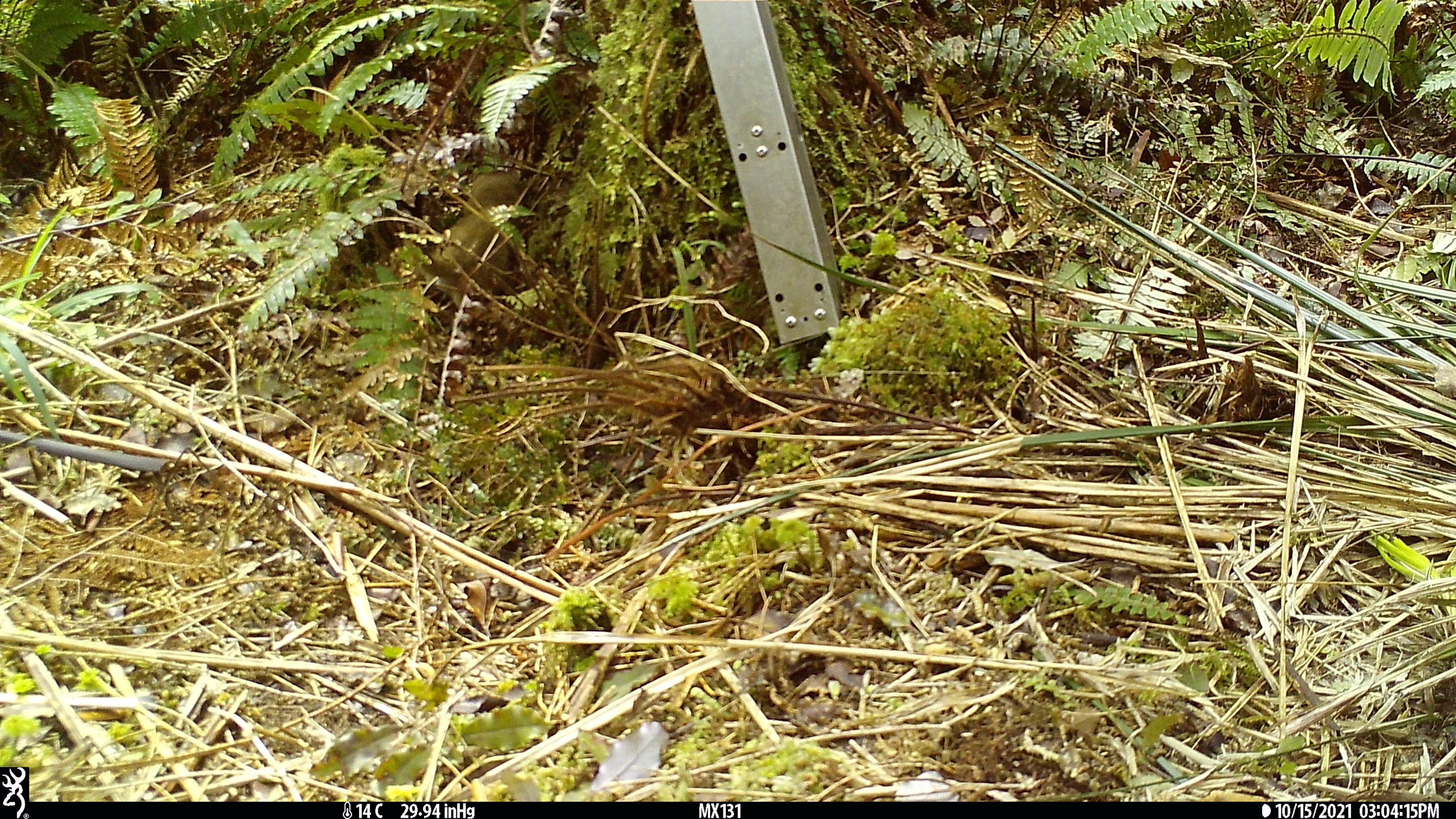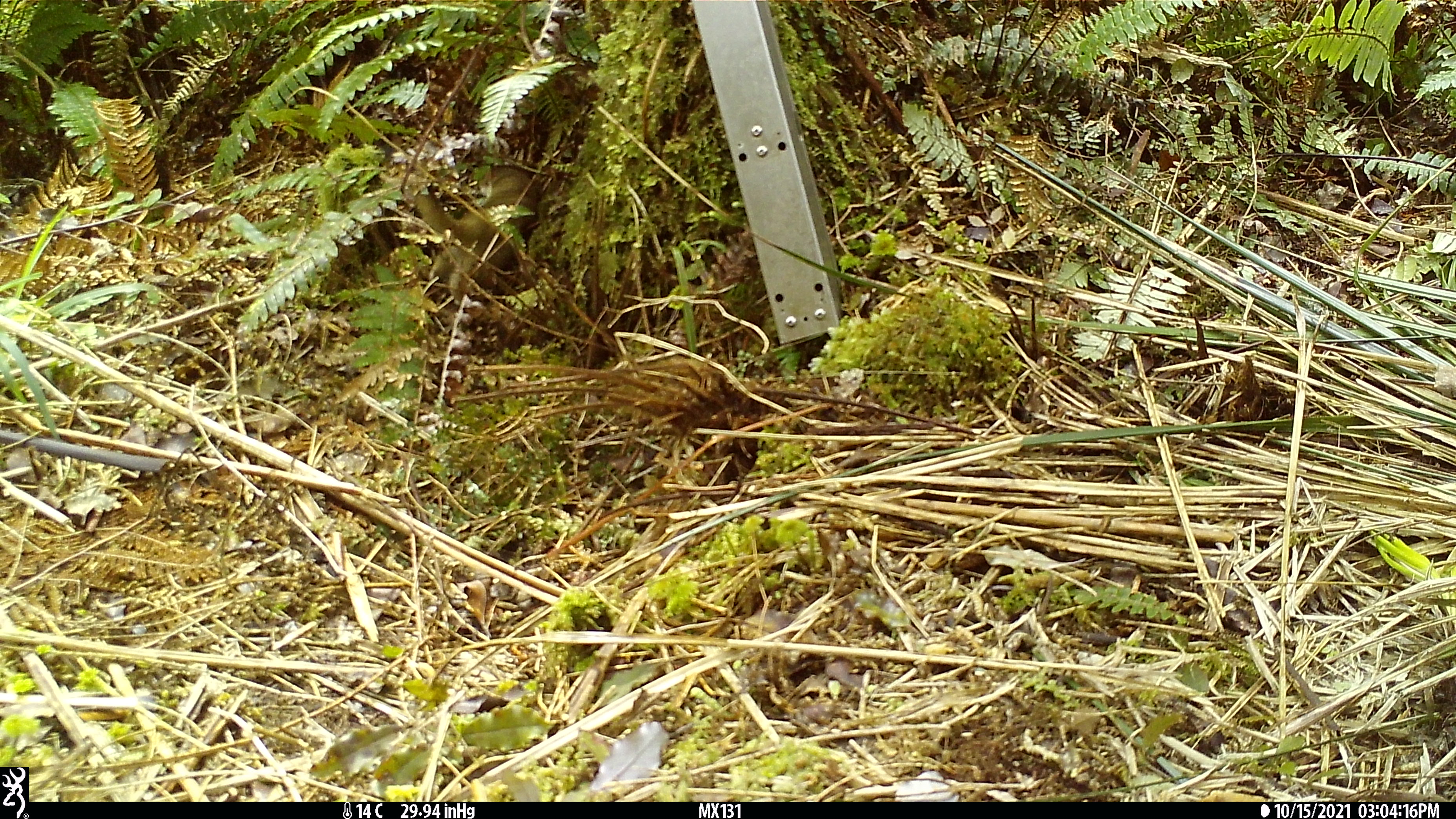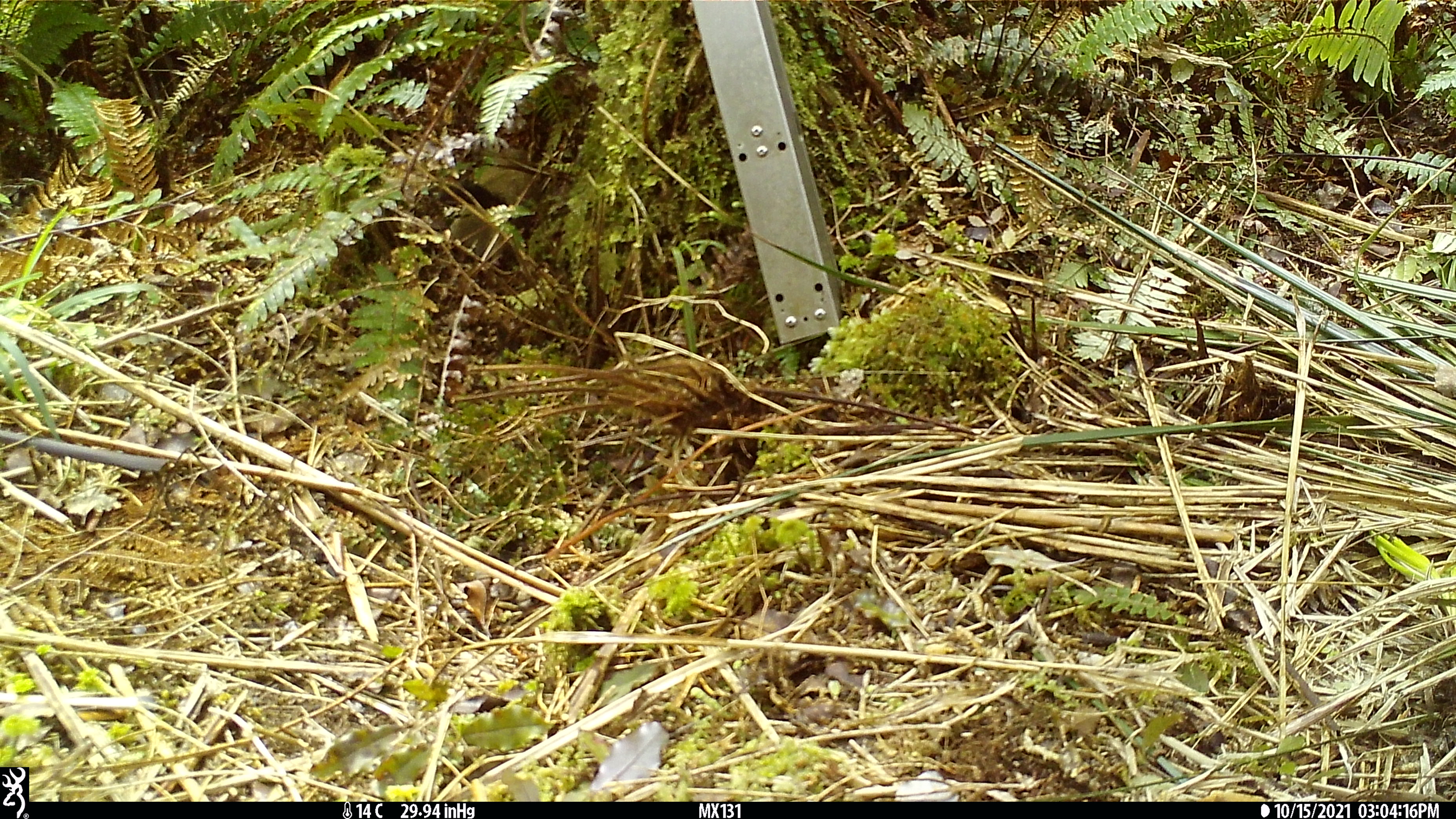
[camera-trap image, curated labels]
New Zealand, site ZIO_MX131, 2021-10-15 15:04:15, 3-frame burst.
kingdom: Animalia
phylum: Chordata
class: Mammalia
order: Carnivora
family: Mustelidae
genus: Mustela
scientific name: Mustela erminea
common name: stoat